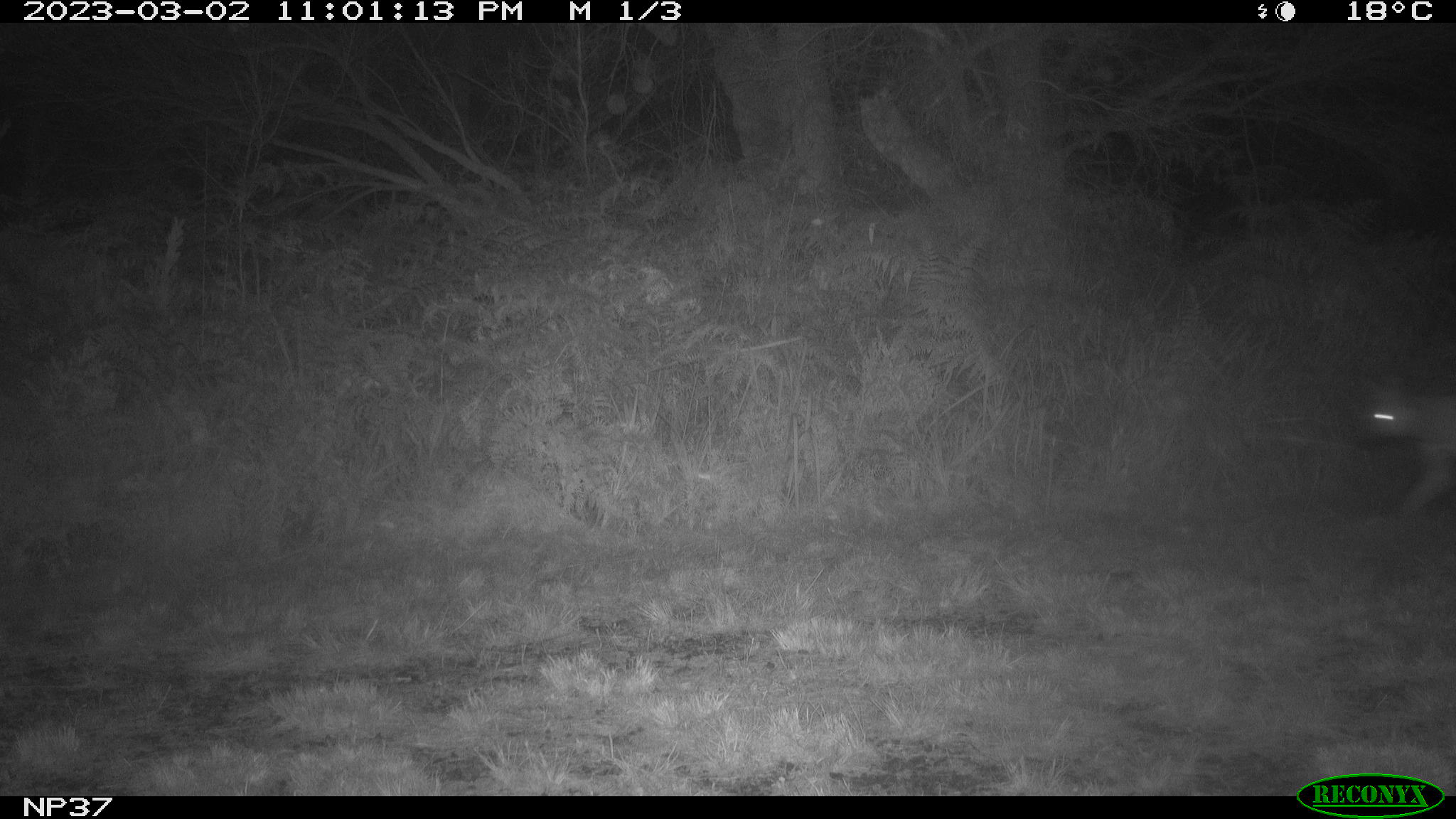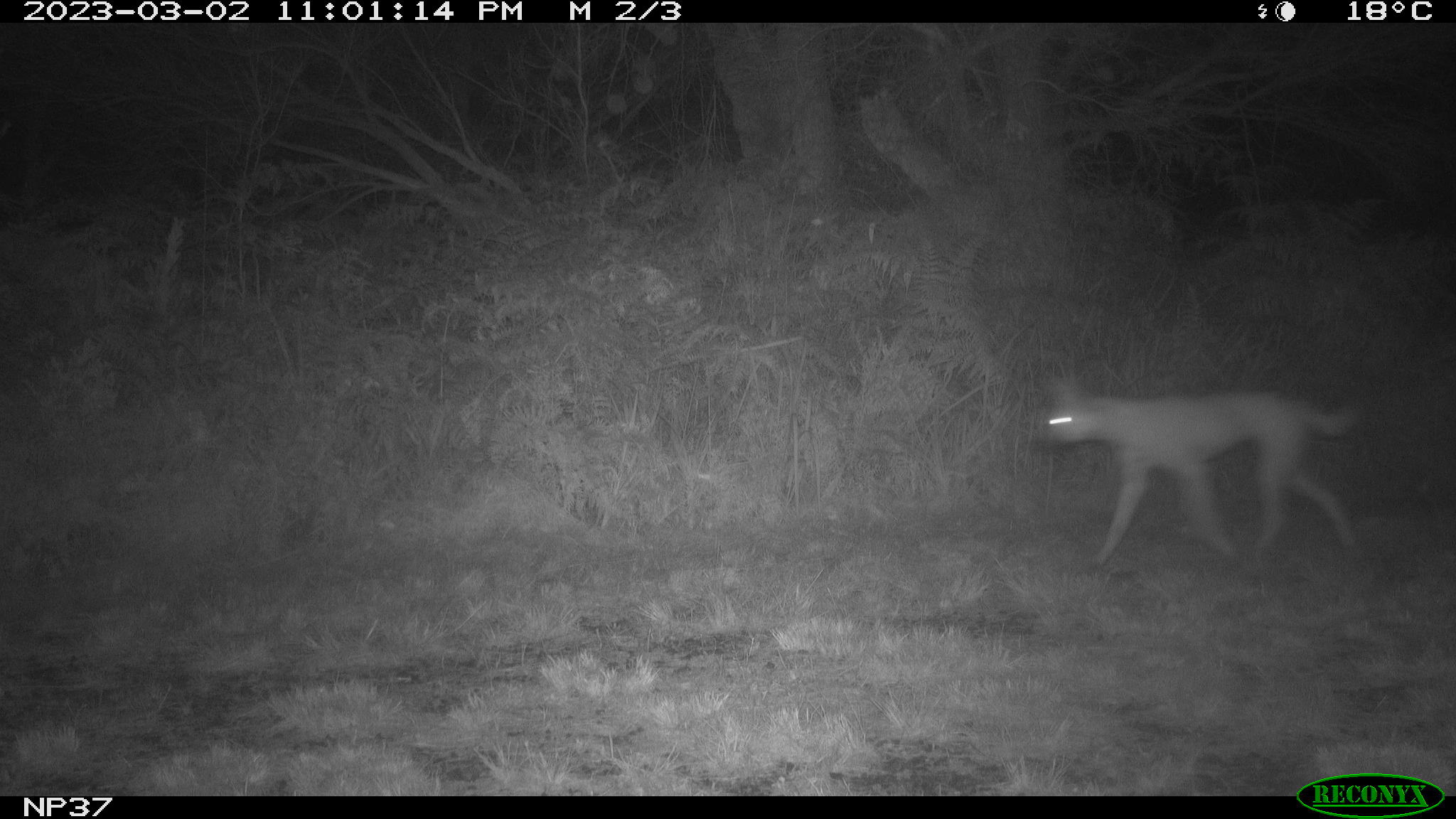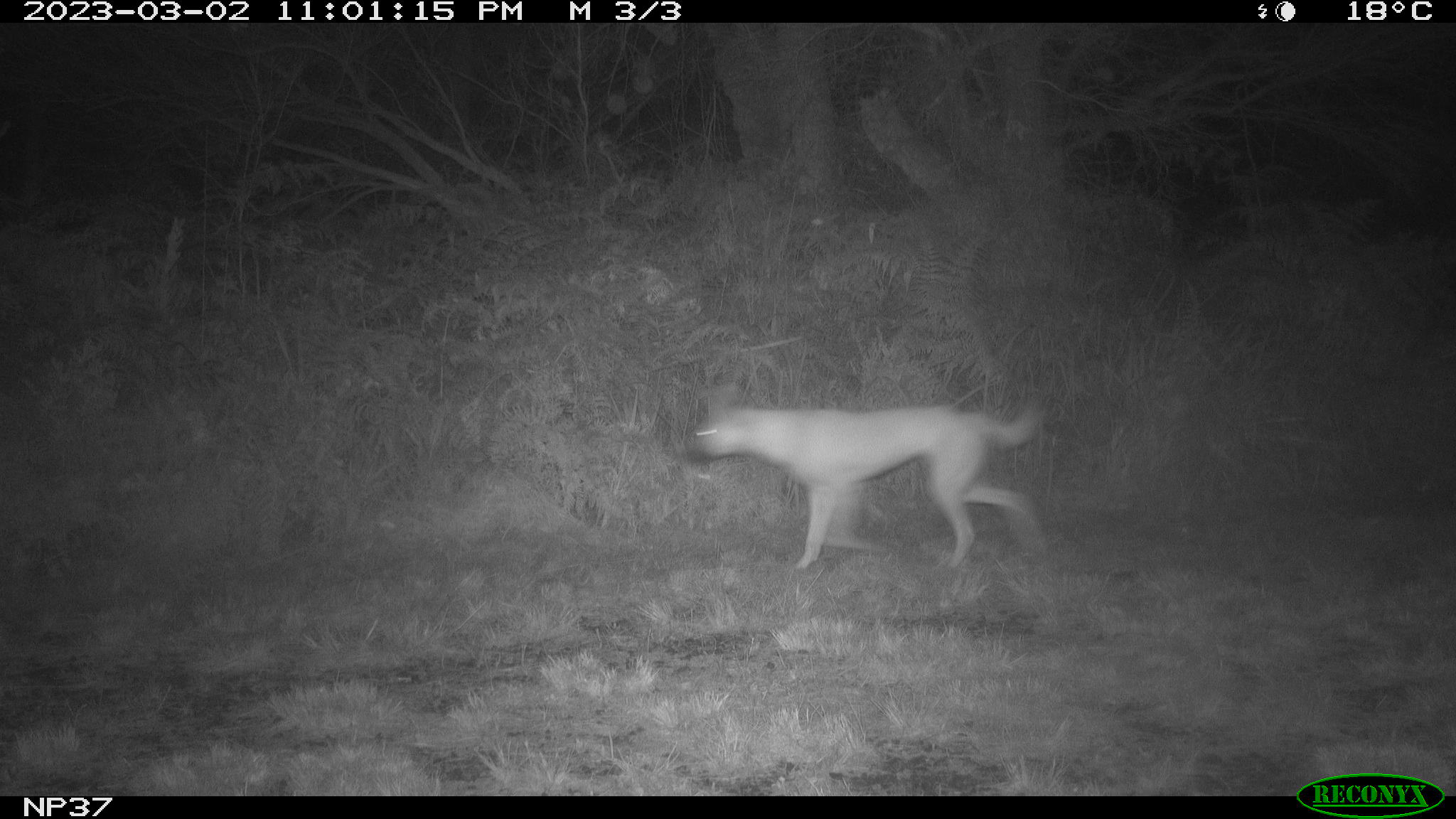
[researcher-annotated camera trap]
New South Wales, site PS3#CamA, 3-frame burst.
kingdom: Animalia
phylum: Chordata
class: Mammalia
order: Carnivora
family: Canidae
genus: Canis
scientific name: Canis familiaris dingo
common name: dingo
Dingo (Canis familiaris dingo).